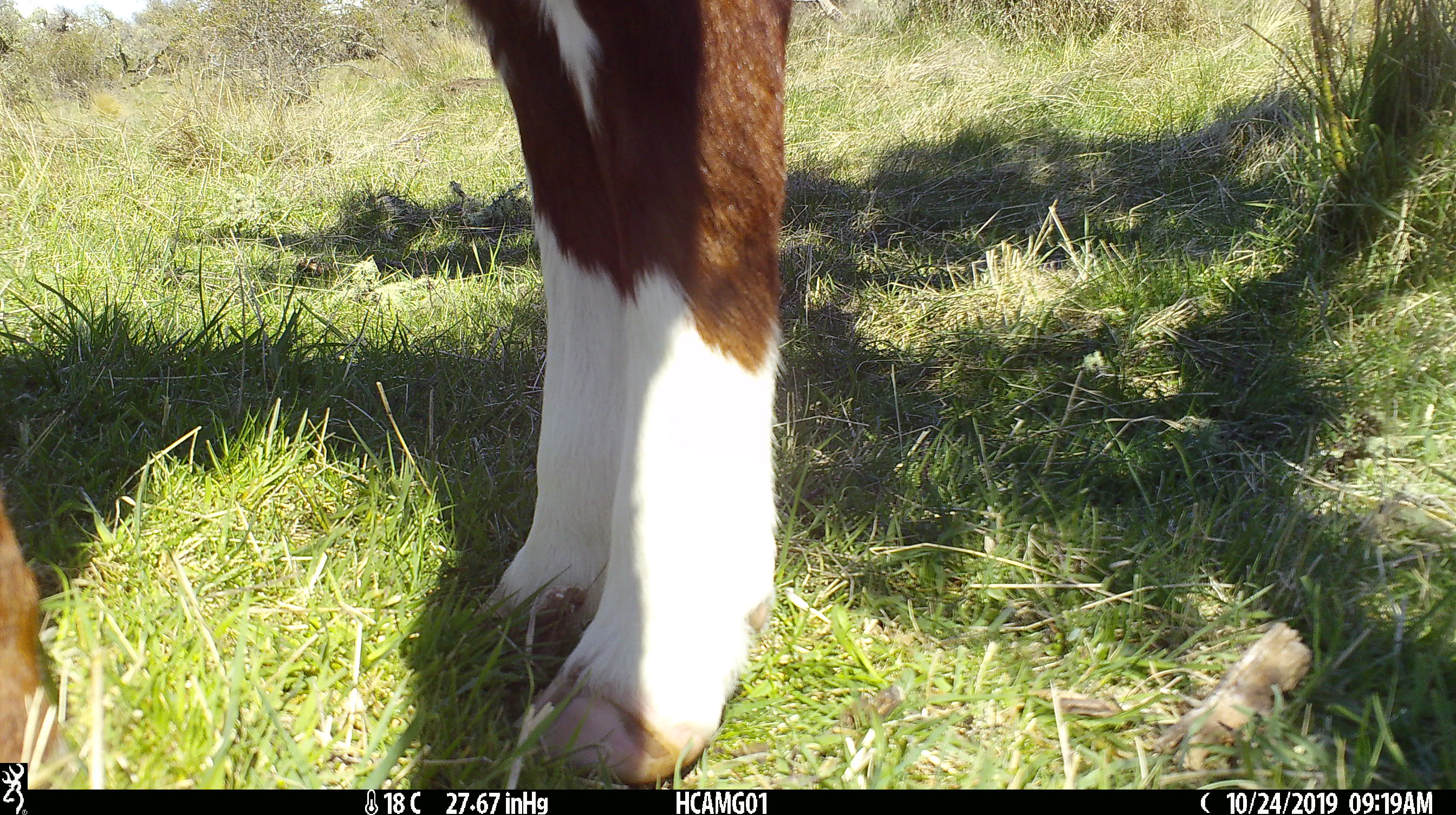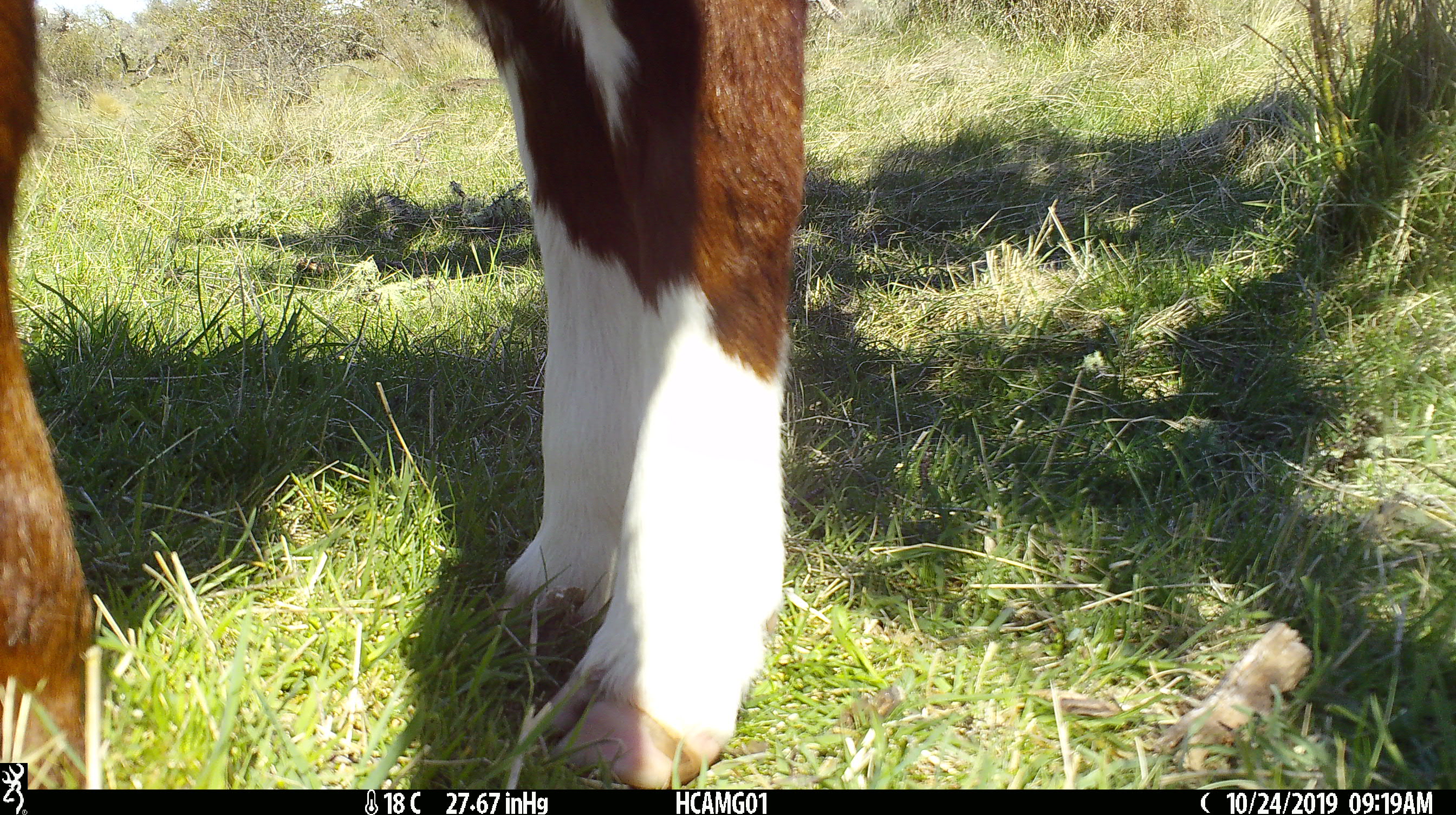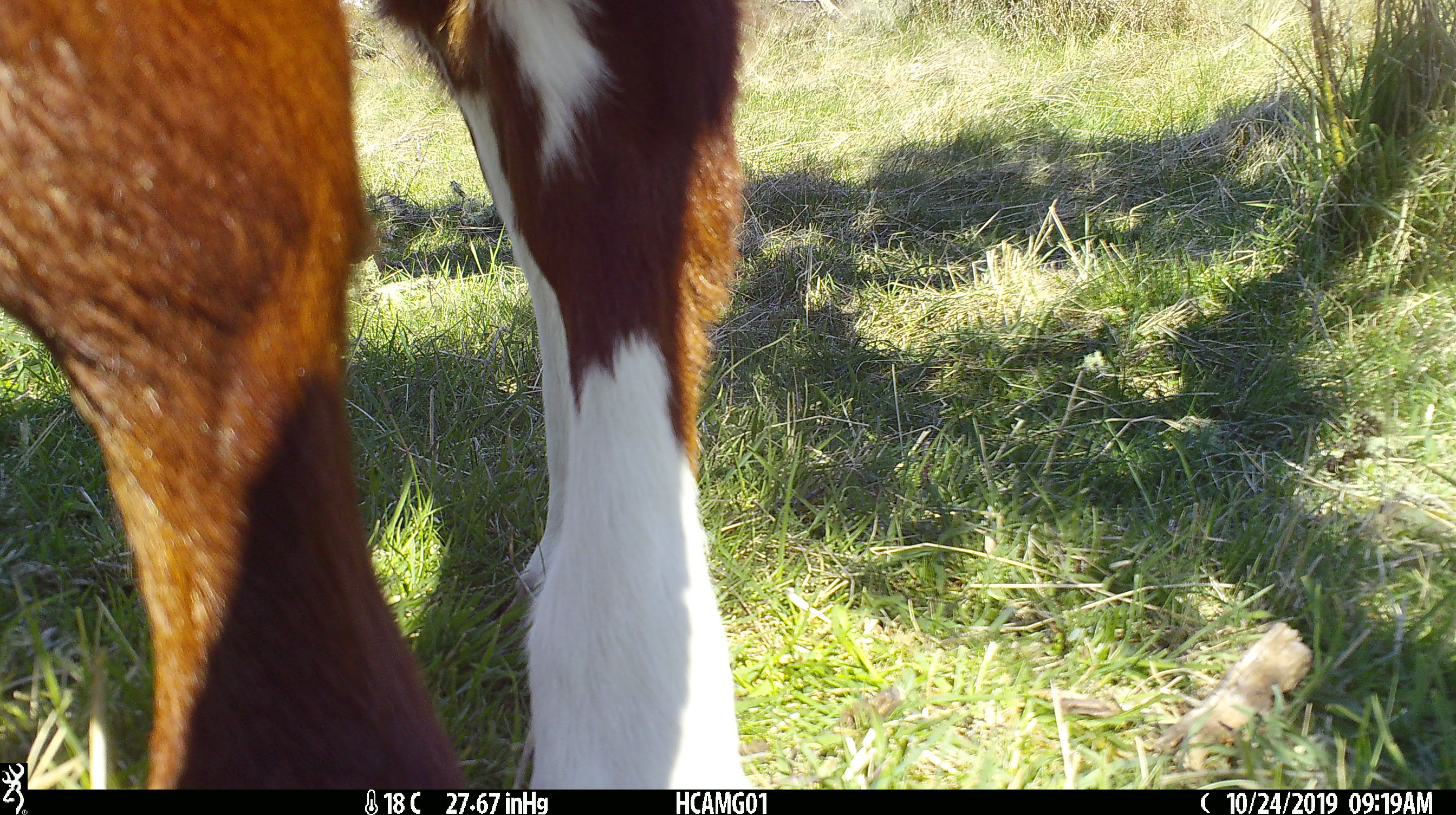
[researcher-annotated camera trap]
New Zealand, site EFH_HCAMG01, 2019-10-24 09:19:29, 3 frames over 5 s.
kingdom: Animalia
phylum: Chordata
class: Mammalia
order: Artiodactyla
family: Bovidae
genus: Bos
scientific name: Bos taurus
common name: domestic cow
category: cow